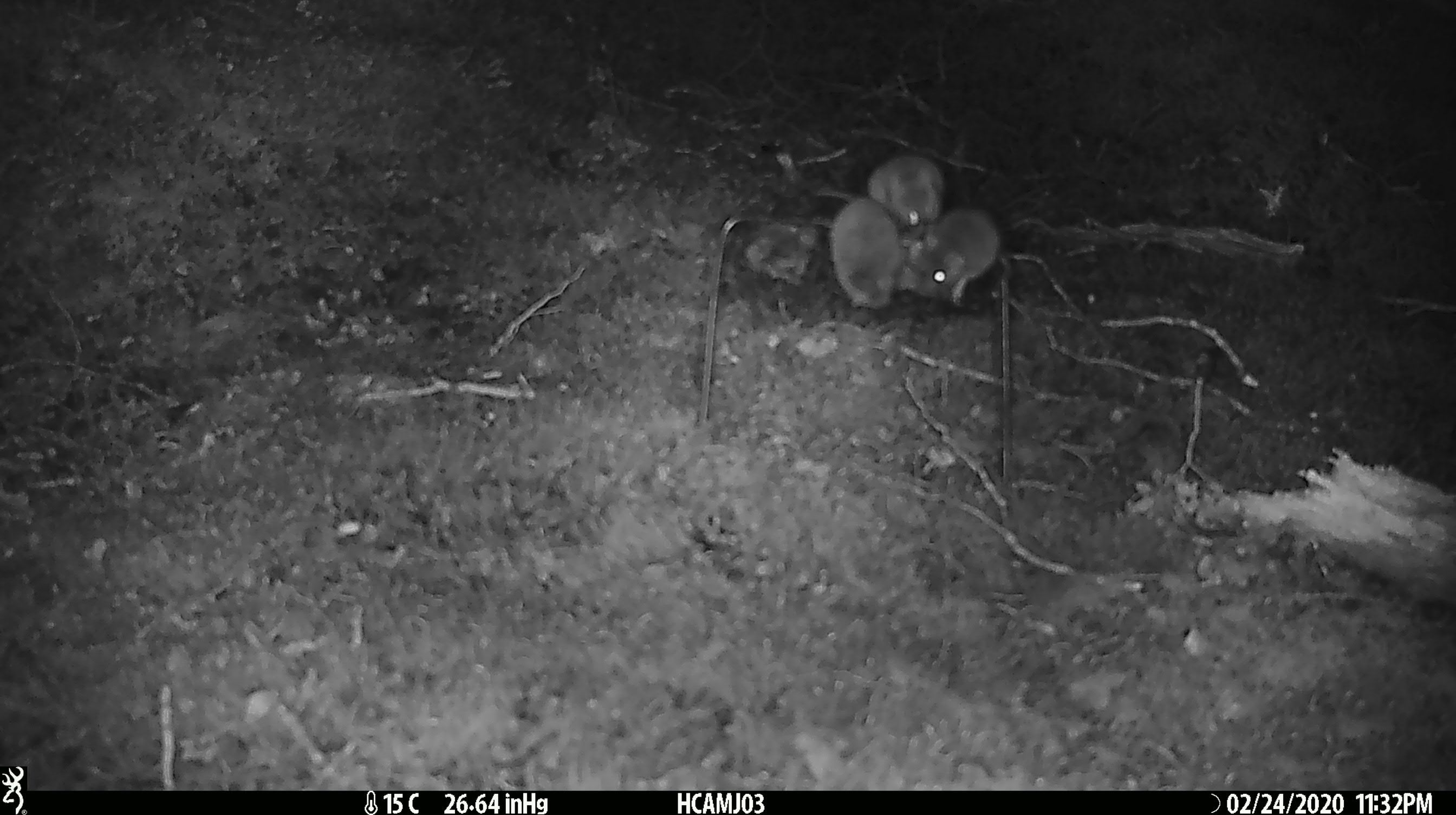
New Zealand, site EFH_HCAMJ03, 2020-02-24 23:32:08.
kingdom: Animalia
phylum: Chordata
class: Mammalia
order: Rodentia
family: Muridae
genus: Mus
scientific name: Mus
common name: mouse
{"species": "mouse (Mus)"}